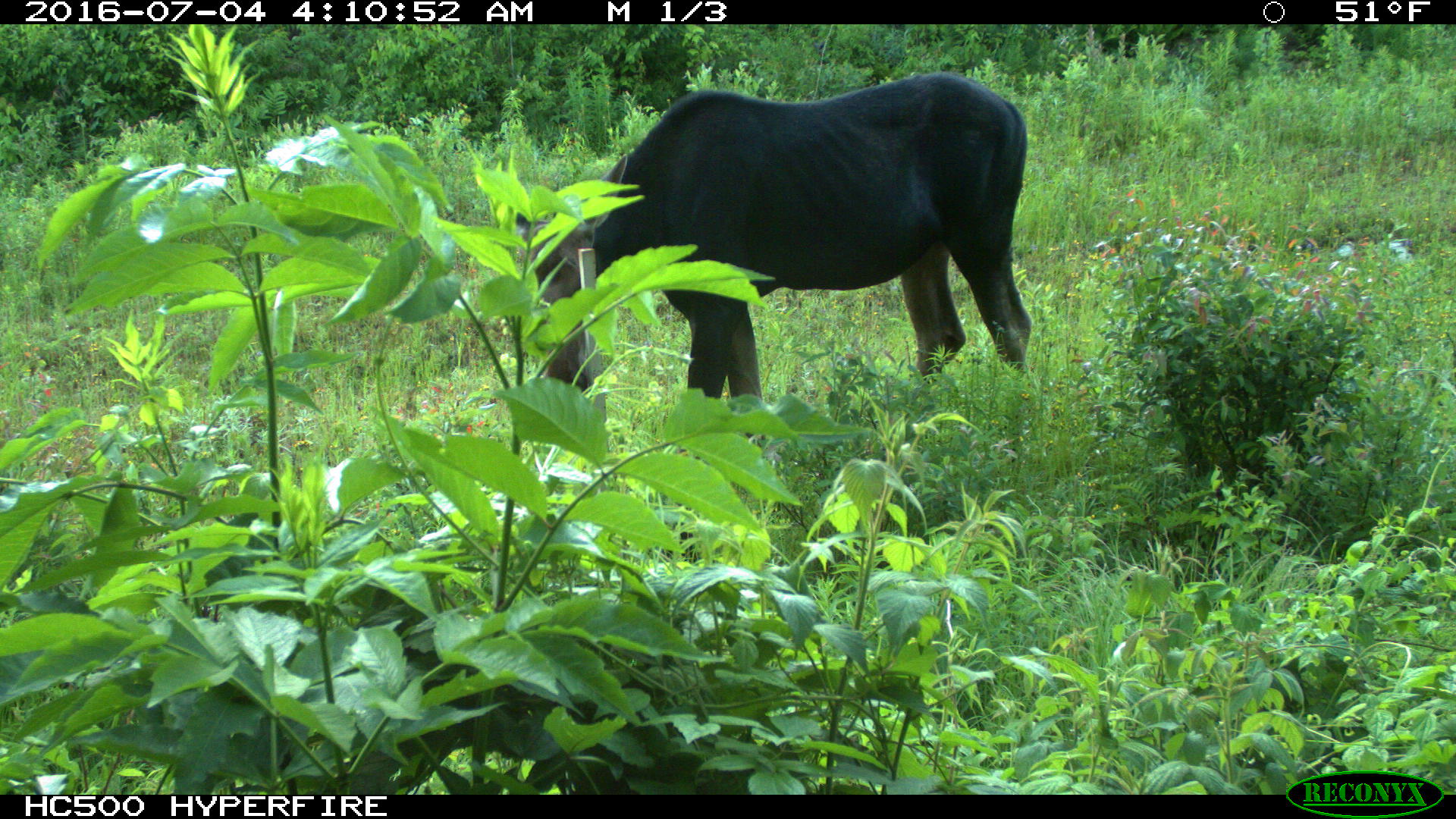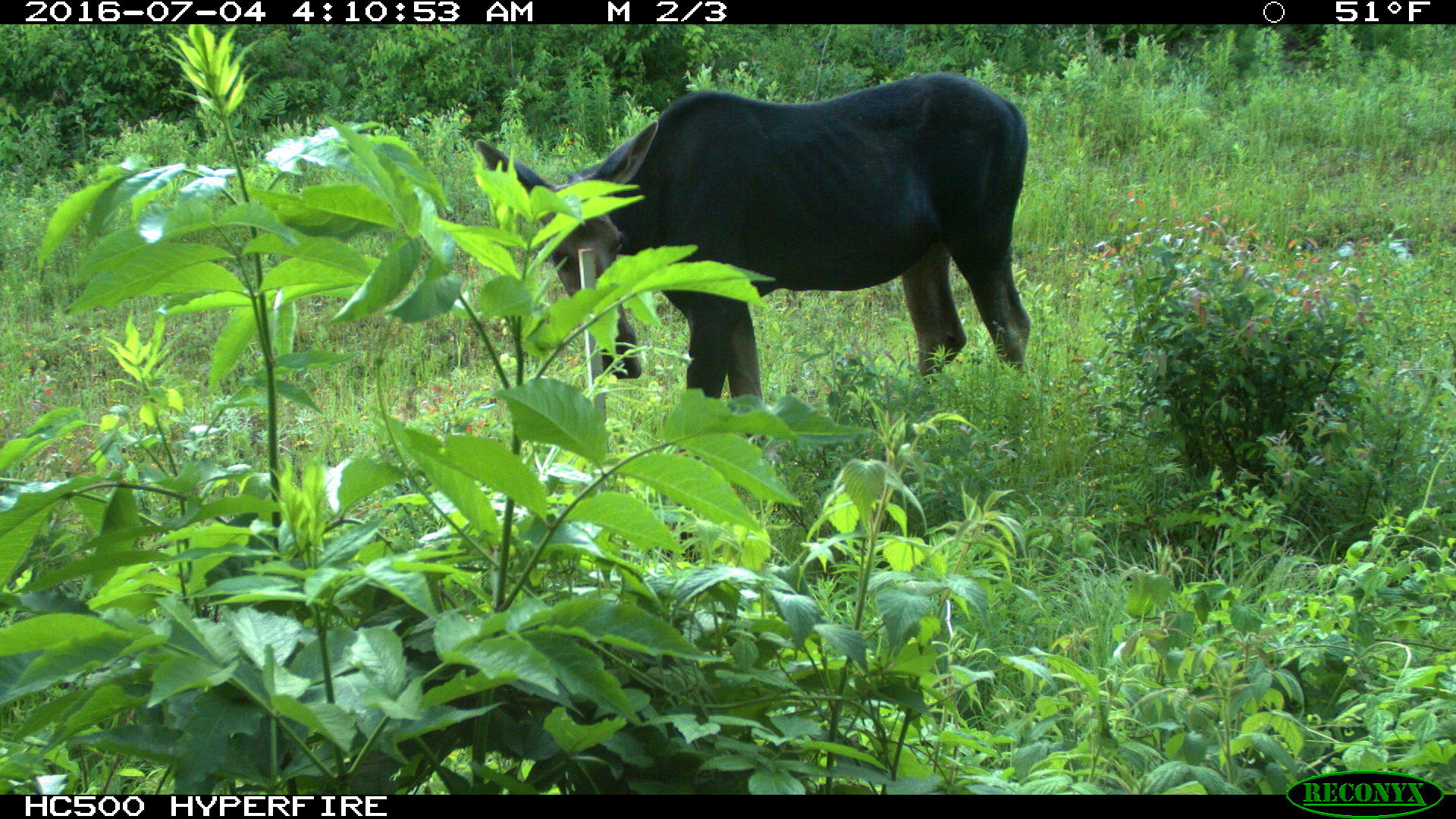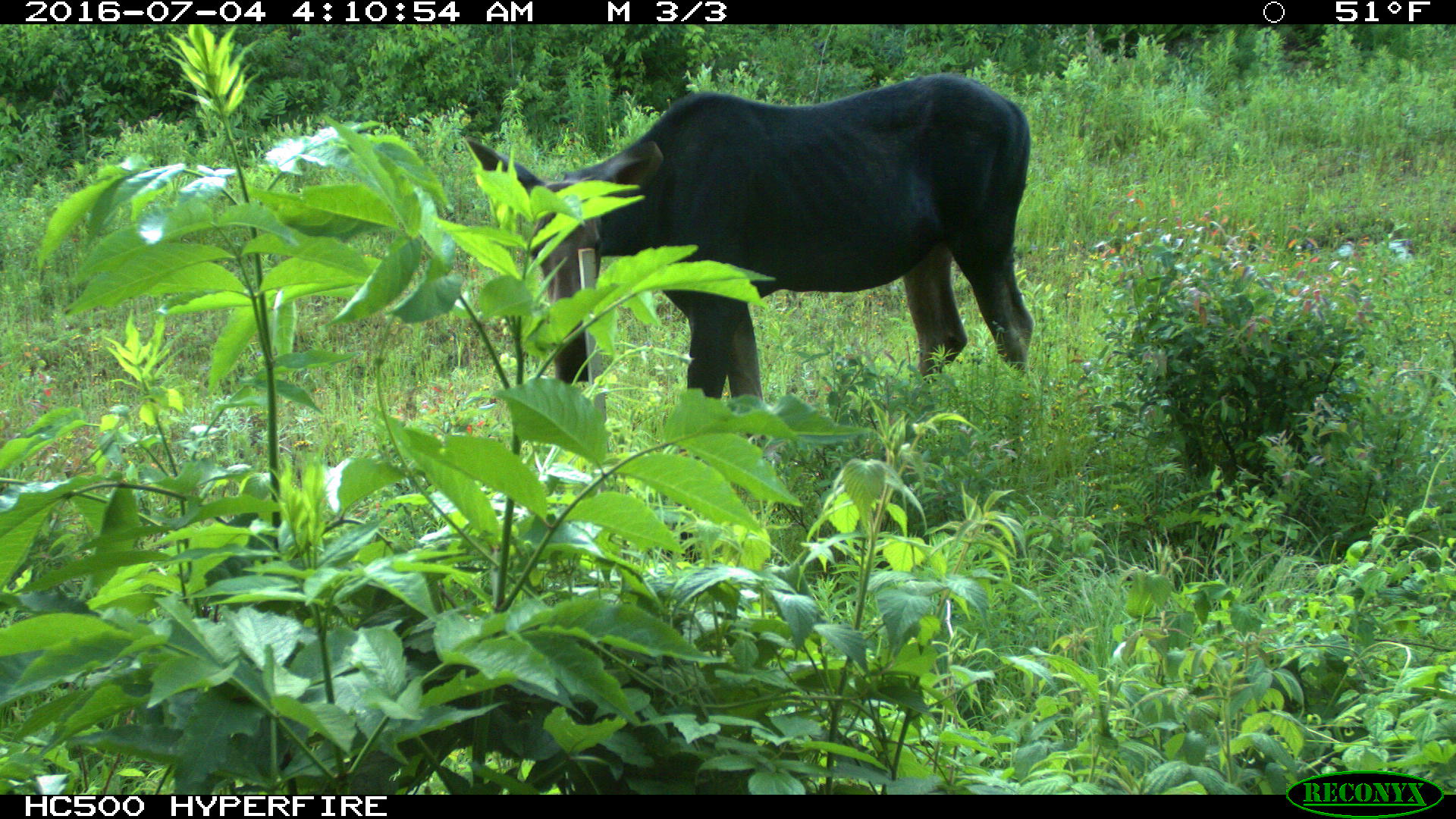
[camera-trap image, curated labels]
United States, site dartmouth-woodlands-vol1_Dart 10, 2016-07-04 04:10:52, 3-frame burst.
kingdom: Animalia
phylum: Chordata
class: Mammalia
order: Artiodactyla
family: Cervidae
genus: Alces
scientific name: Alces alces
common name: moose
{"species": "moose (Alces alces)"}